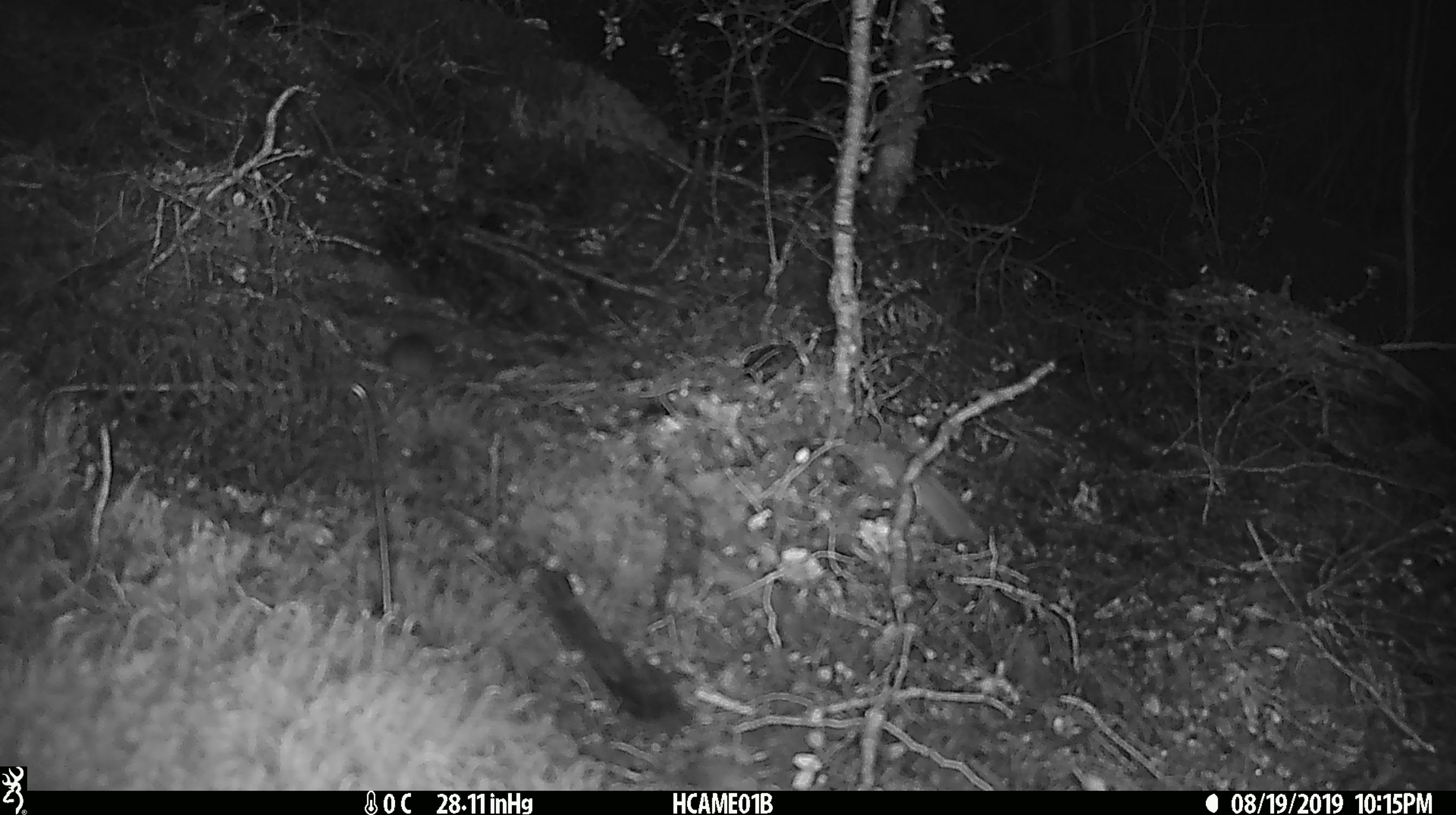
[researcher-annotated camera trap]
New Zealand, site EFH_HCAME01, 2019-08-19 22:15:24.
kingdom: Animalia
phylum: Chordata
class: Mammalia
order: Rodentia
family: Muridae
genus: Mus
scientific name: Mus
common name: mouse